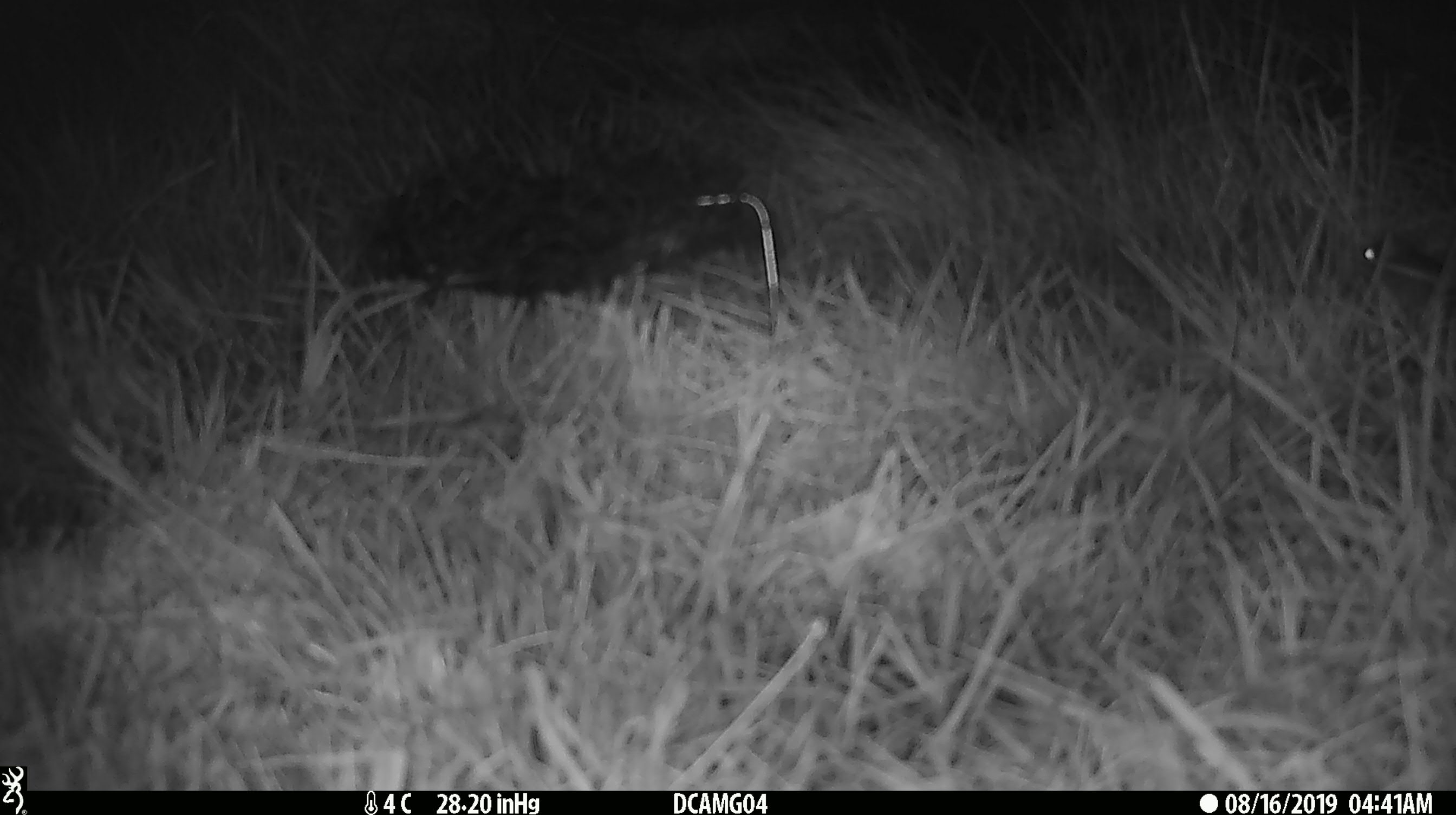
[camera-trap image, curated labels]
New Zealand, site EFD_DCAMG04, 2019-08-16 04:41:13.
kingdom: Animalia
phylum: Chordata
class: Mammalia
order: Rodentia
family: Muridae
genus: Mus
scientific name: Mus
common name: mouse